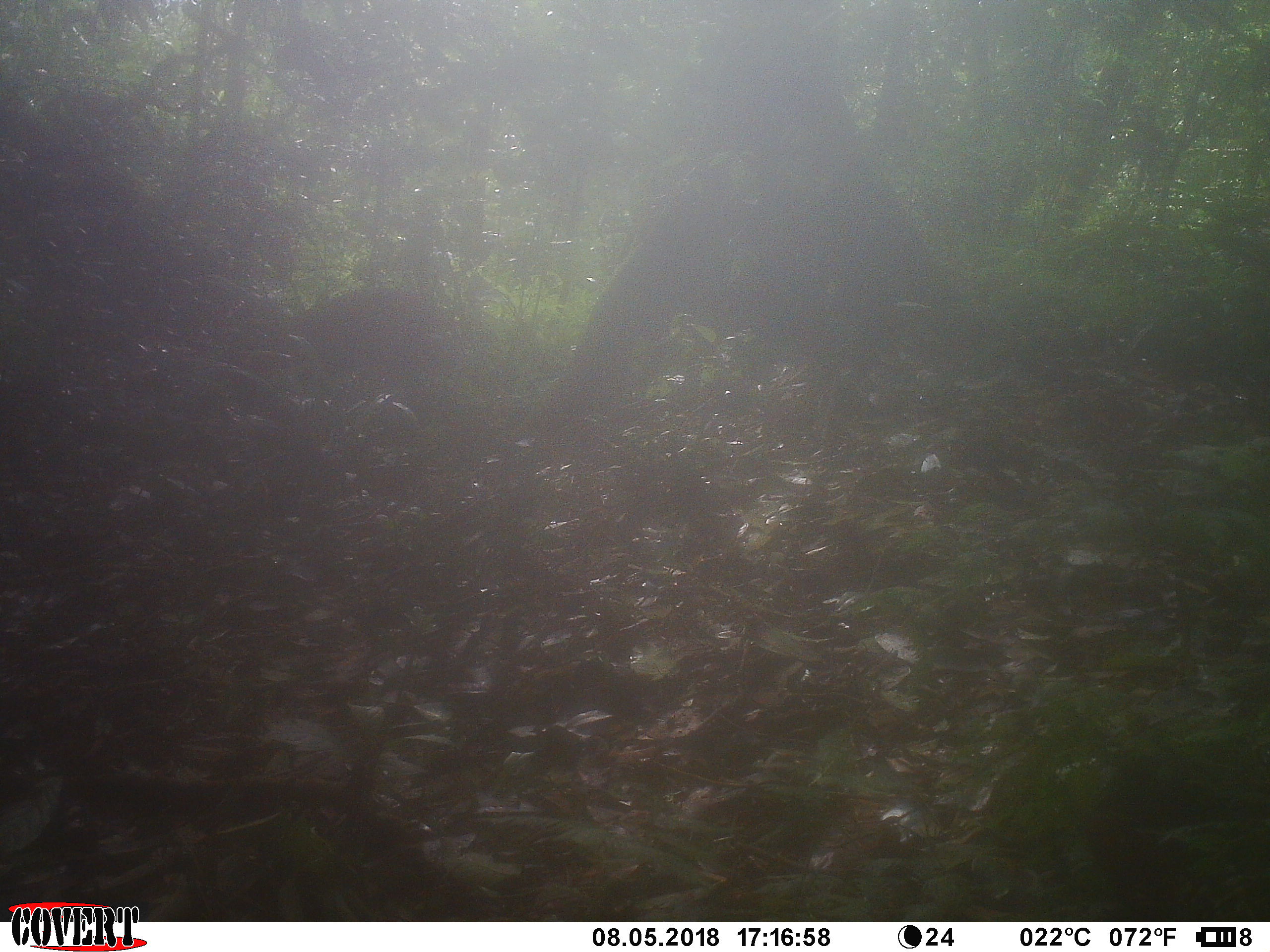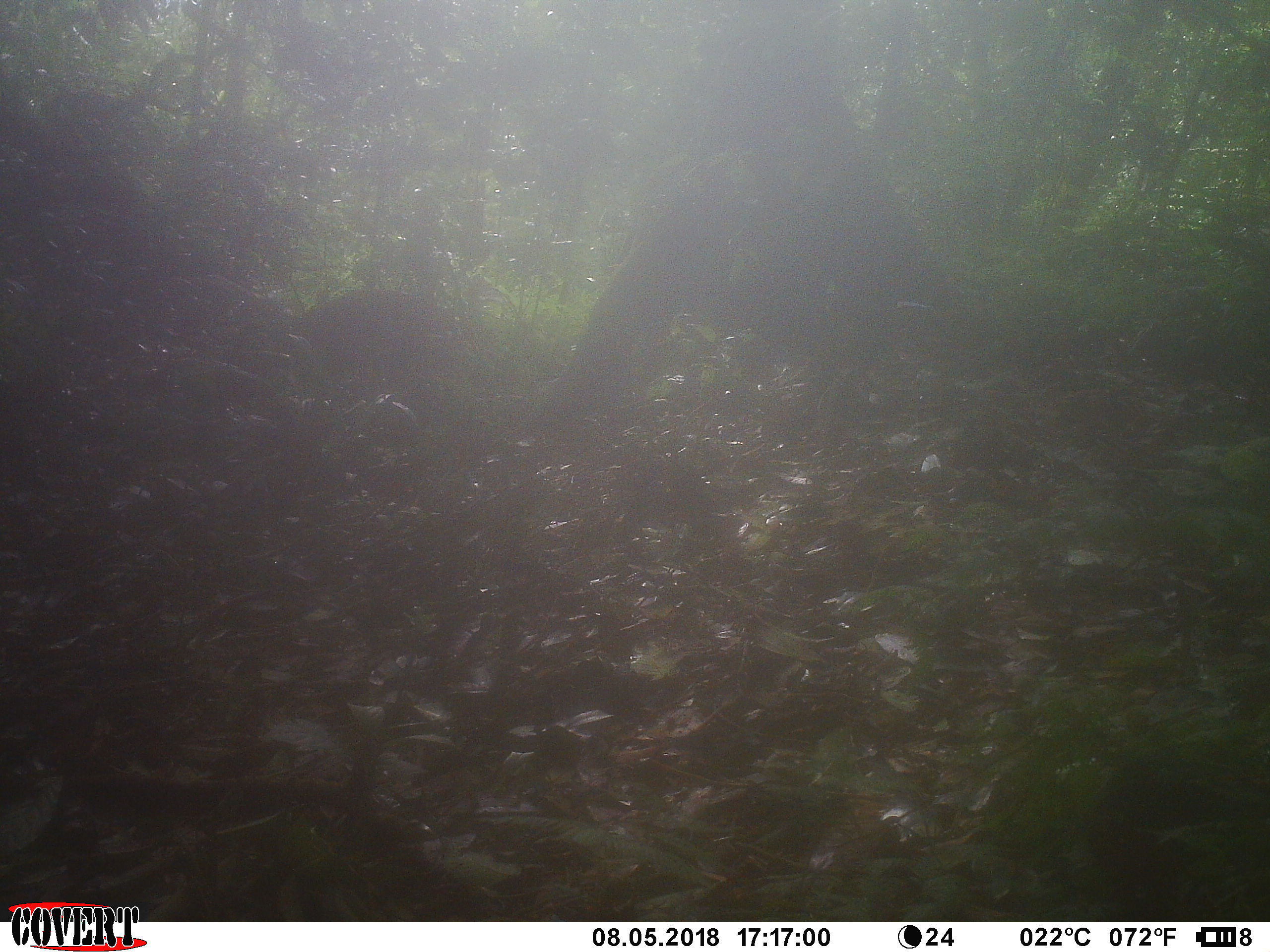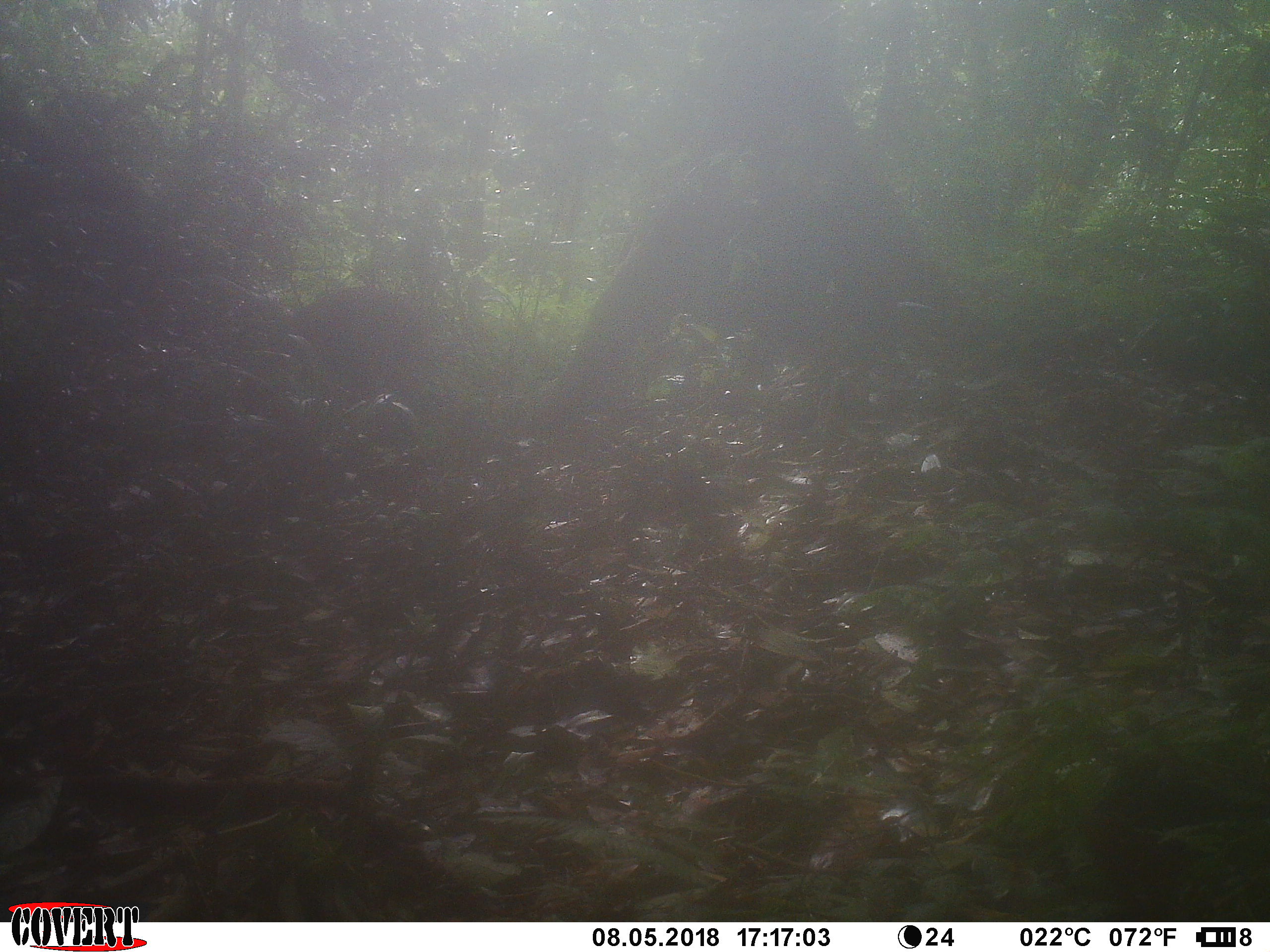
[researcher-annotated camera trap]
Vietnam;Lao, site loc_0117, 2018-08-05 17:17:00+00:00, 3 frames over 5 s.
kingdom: Animalia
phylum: Chordata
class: Mammalia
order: Artiodactyla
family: Cervidae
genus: Muntiacus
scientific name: Muntiacus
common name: muntjacs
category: unidentified muntjac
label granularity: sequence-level